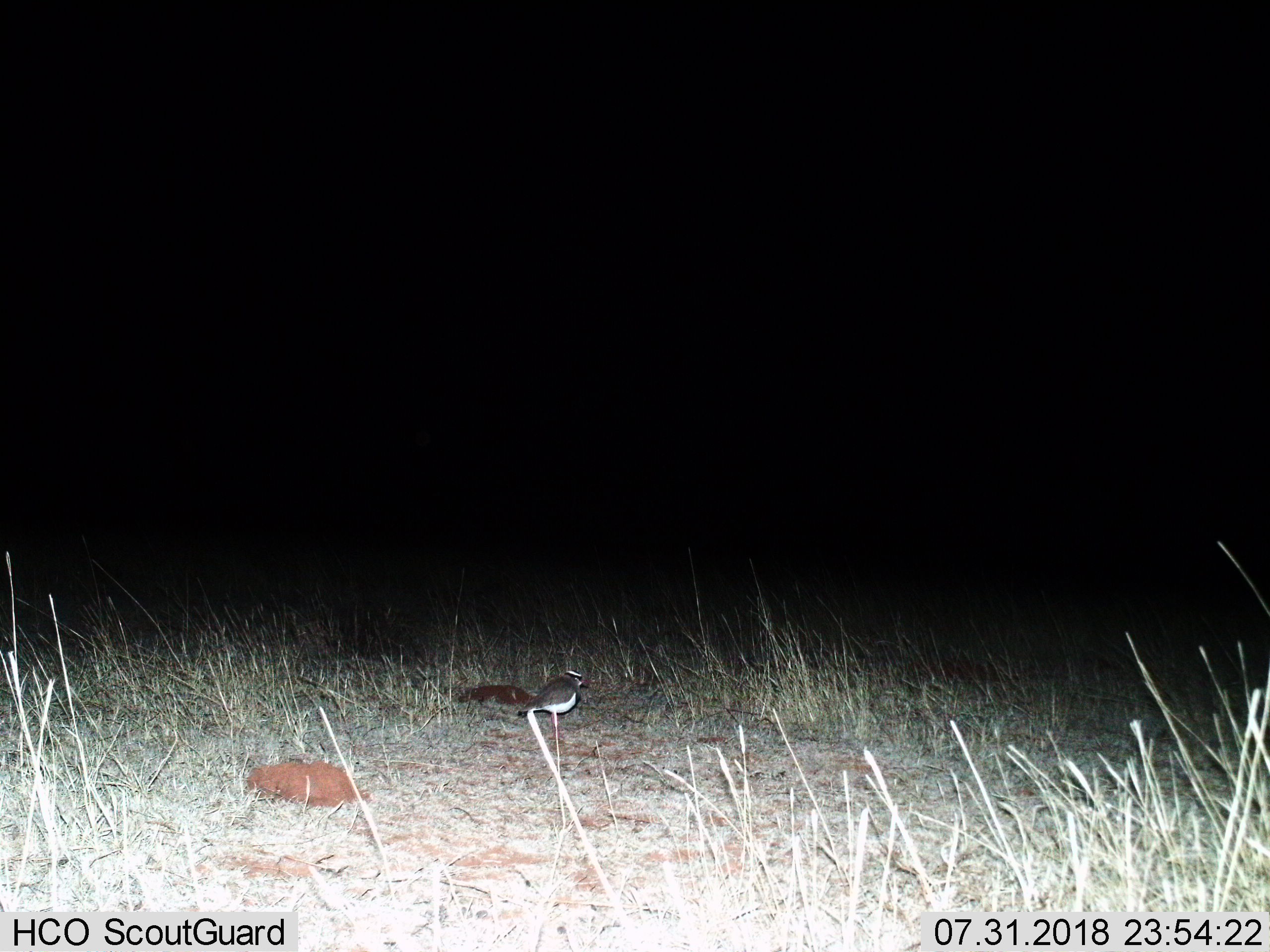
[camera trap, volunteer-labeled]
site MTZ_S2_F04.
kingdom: Animalia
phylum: Chordata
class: Aves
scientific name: Aves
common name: bird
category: birdother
Birdother (bird) (Aves), count 1. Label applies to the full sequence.